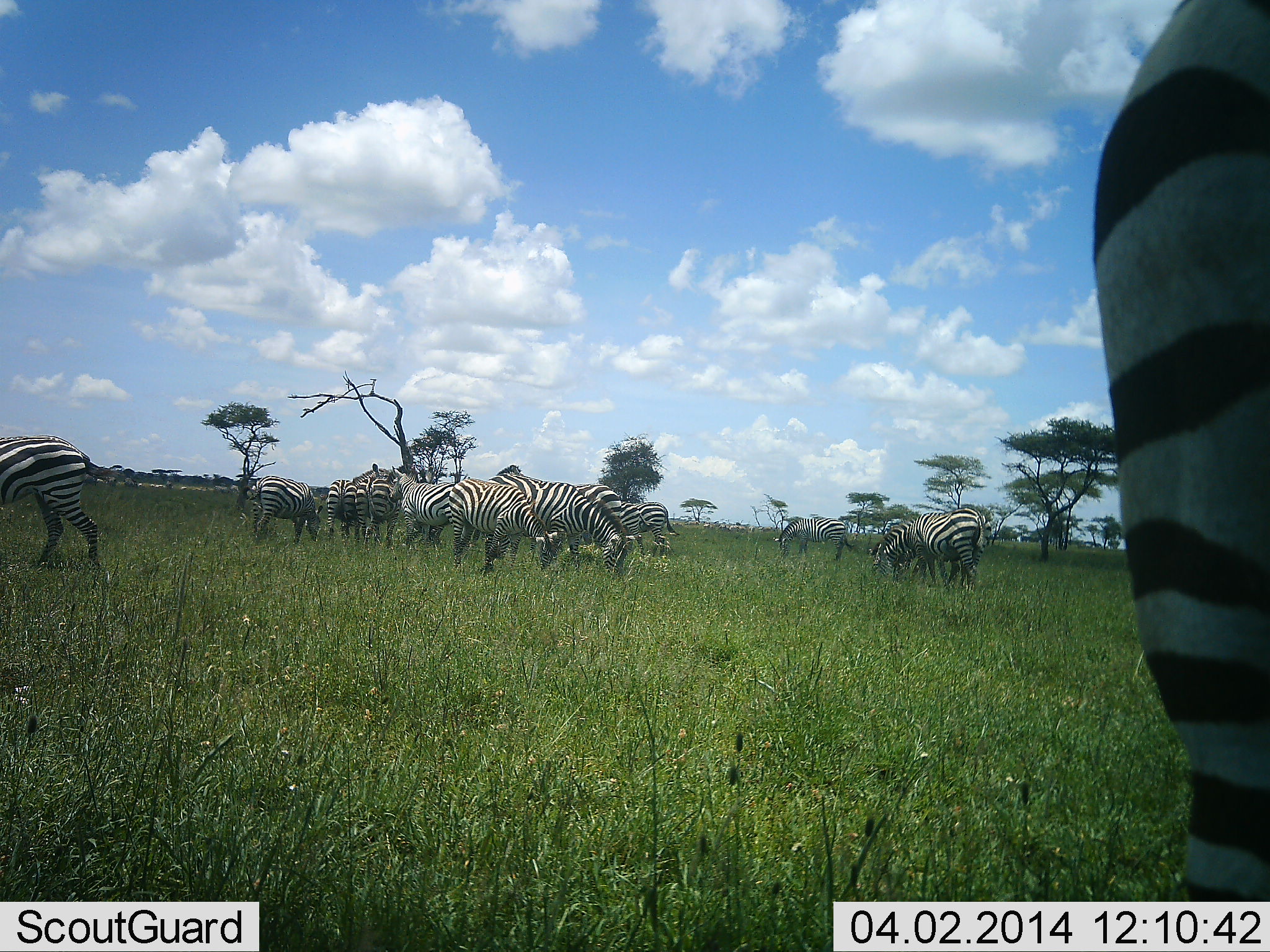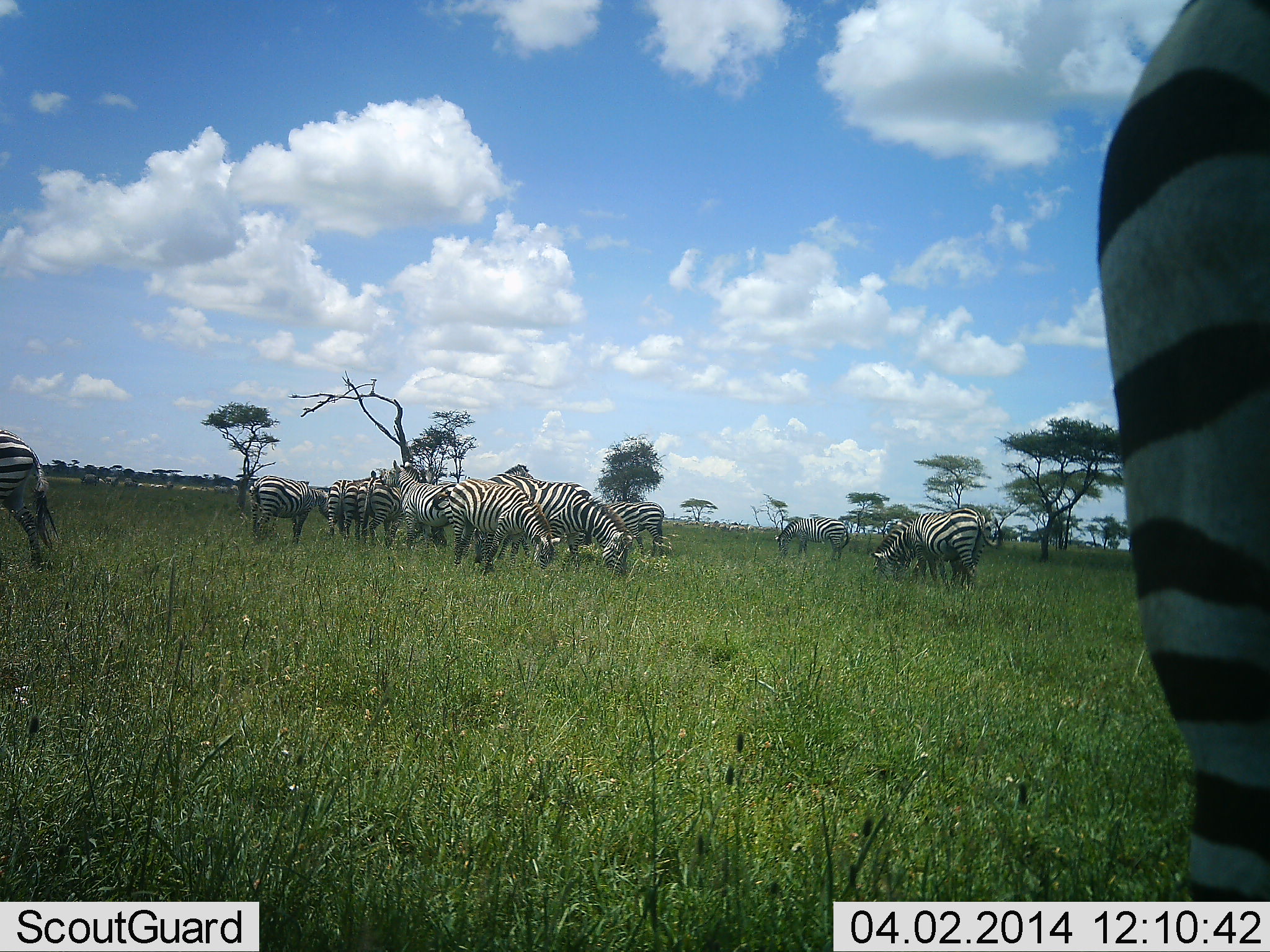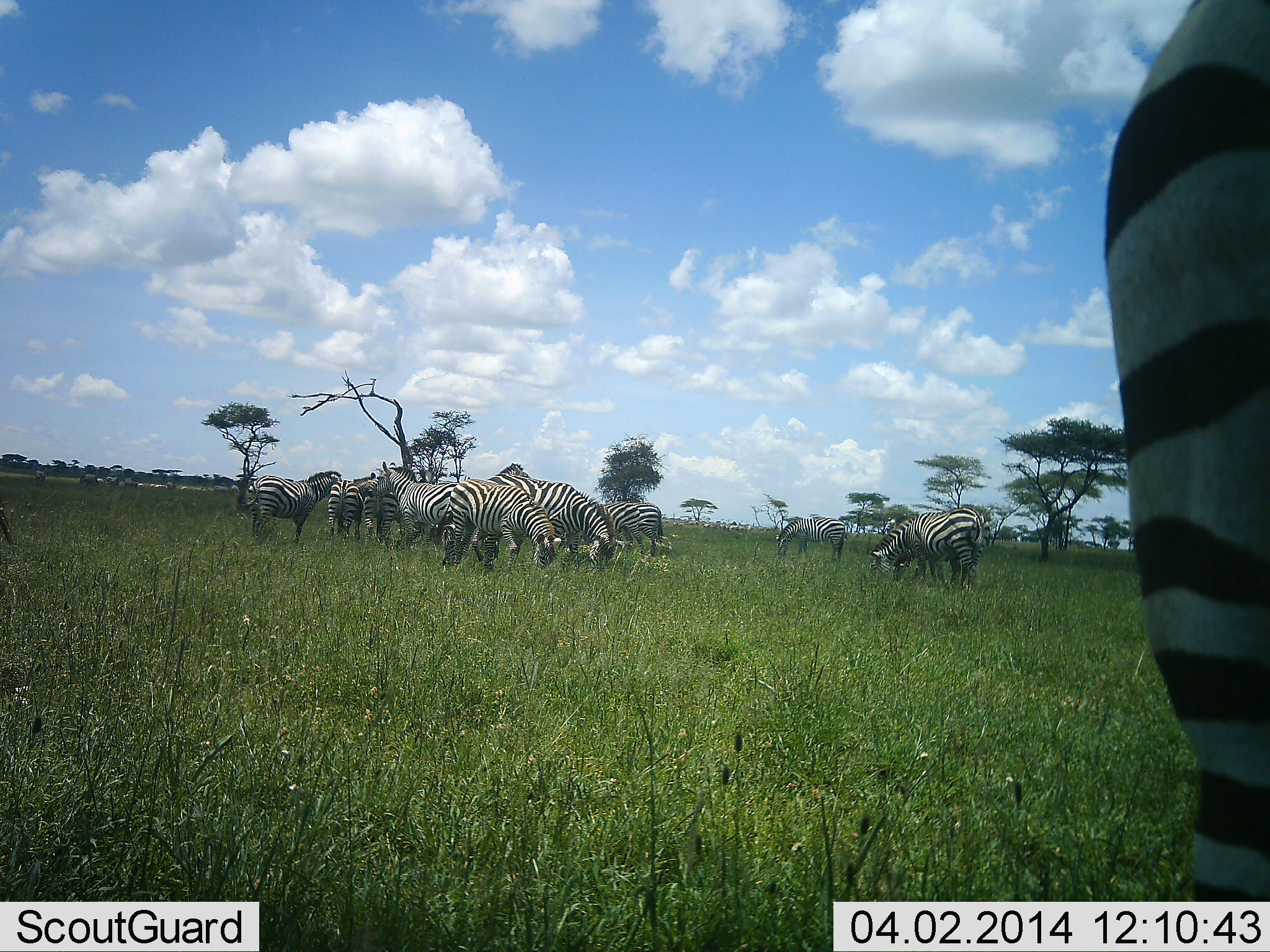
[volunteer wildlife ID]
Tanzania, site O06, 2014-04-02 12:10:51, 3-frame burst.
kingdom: Animalia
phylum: Chordata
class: Mammalia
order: Perissodactyla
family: Equidae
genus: Equus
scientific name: Equus quagga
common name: plains zebra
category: zebra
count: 11-50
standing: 50%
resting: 0%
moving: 50%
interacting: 10%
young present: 0%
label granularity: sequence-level